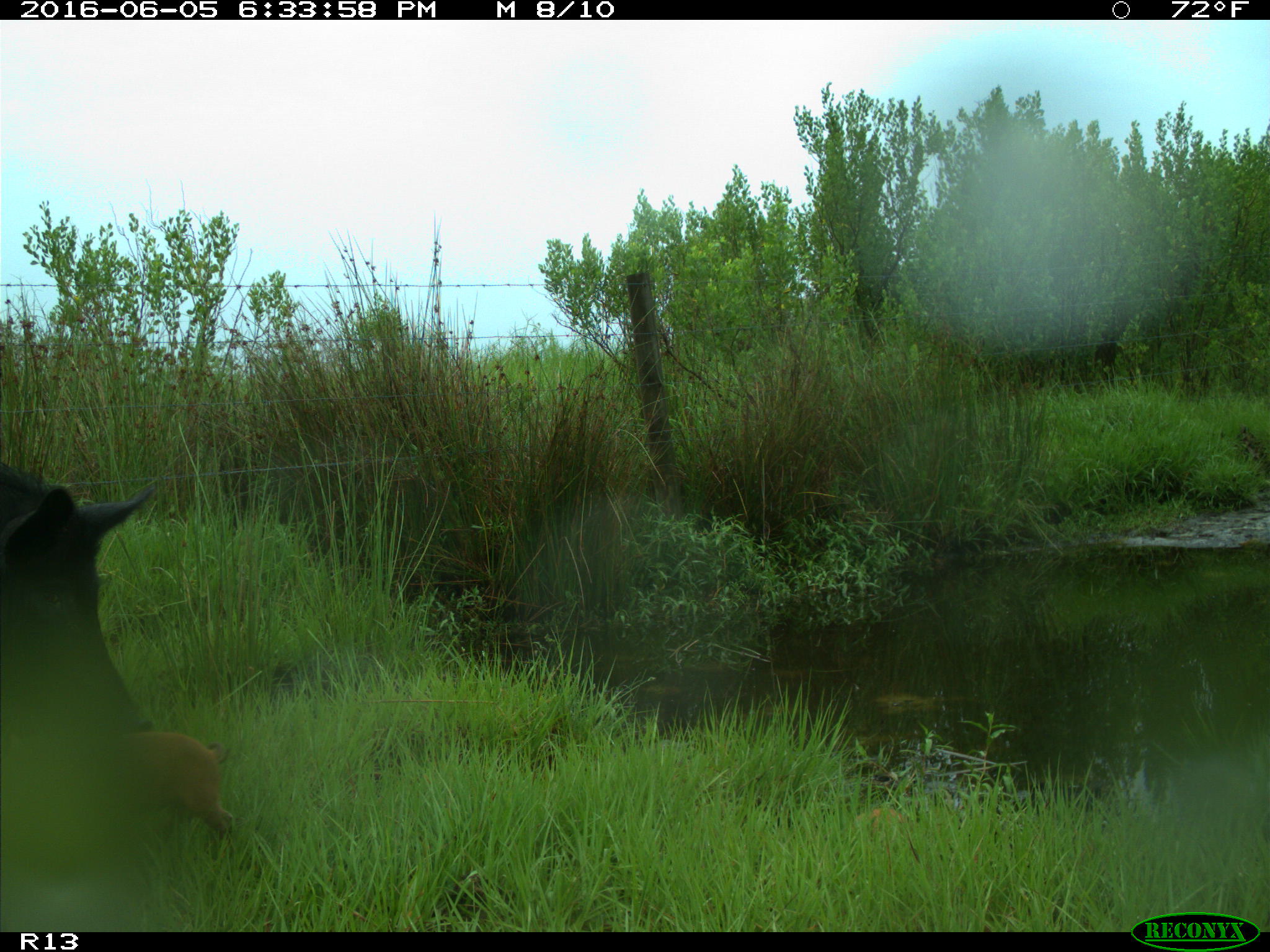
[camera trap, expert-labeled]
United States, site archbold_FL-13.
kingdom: Animalia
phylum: Chordata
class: Mammalia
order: Artiodactyla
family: Suidae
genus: Sus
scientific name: Sus scrofa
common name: wild boar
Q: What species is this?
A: Sus scrofa (wild boar).